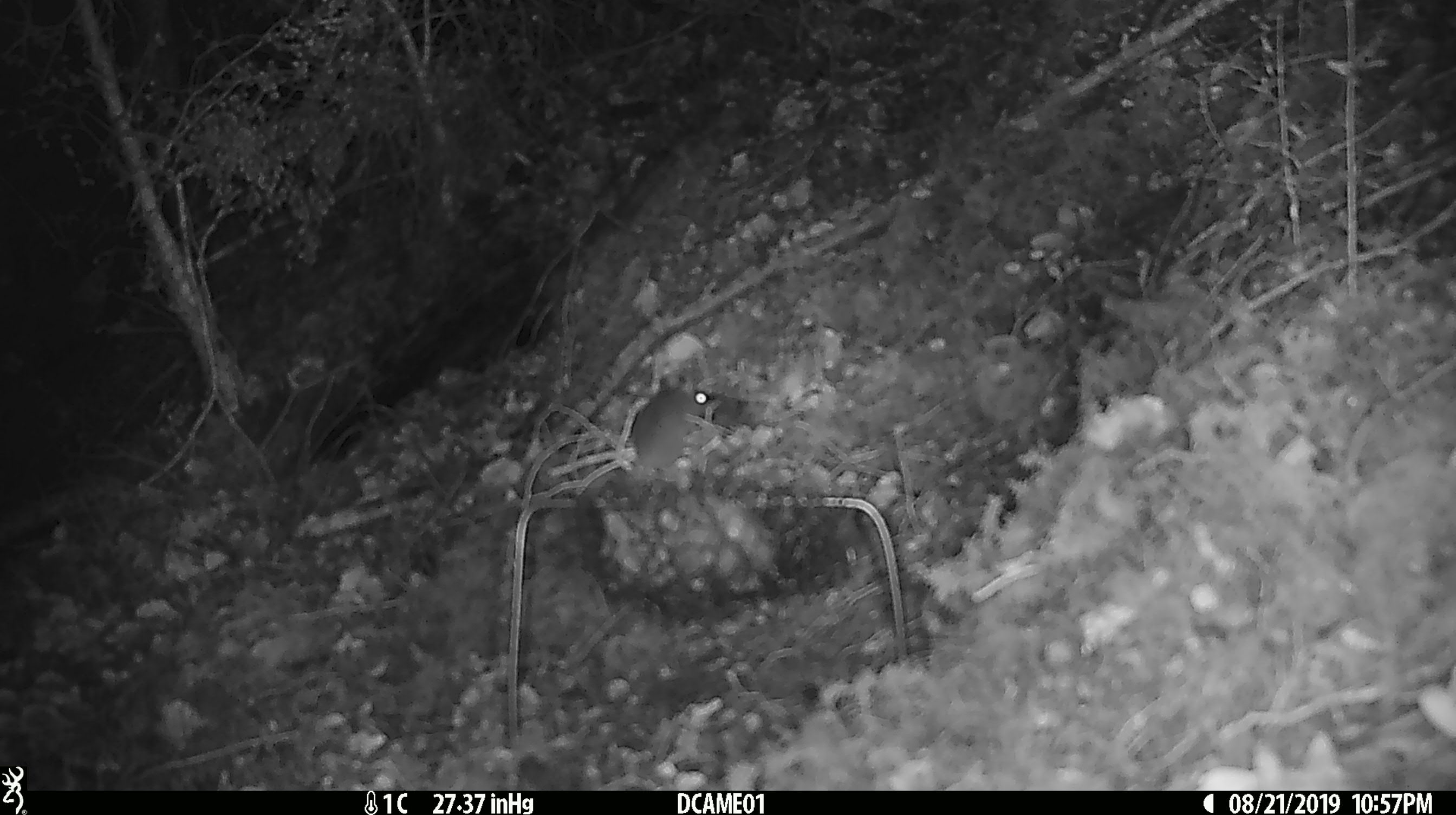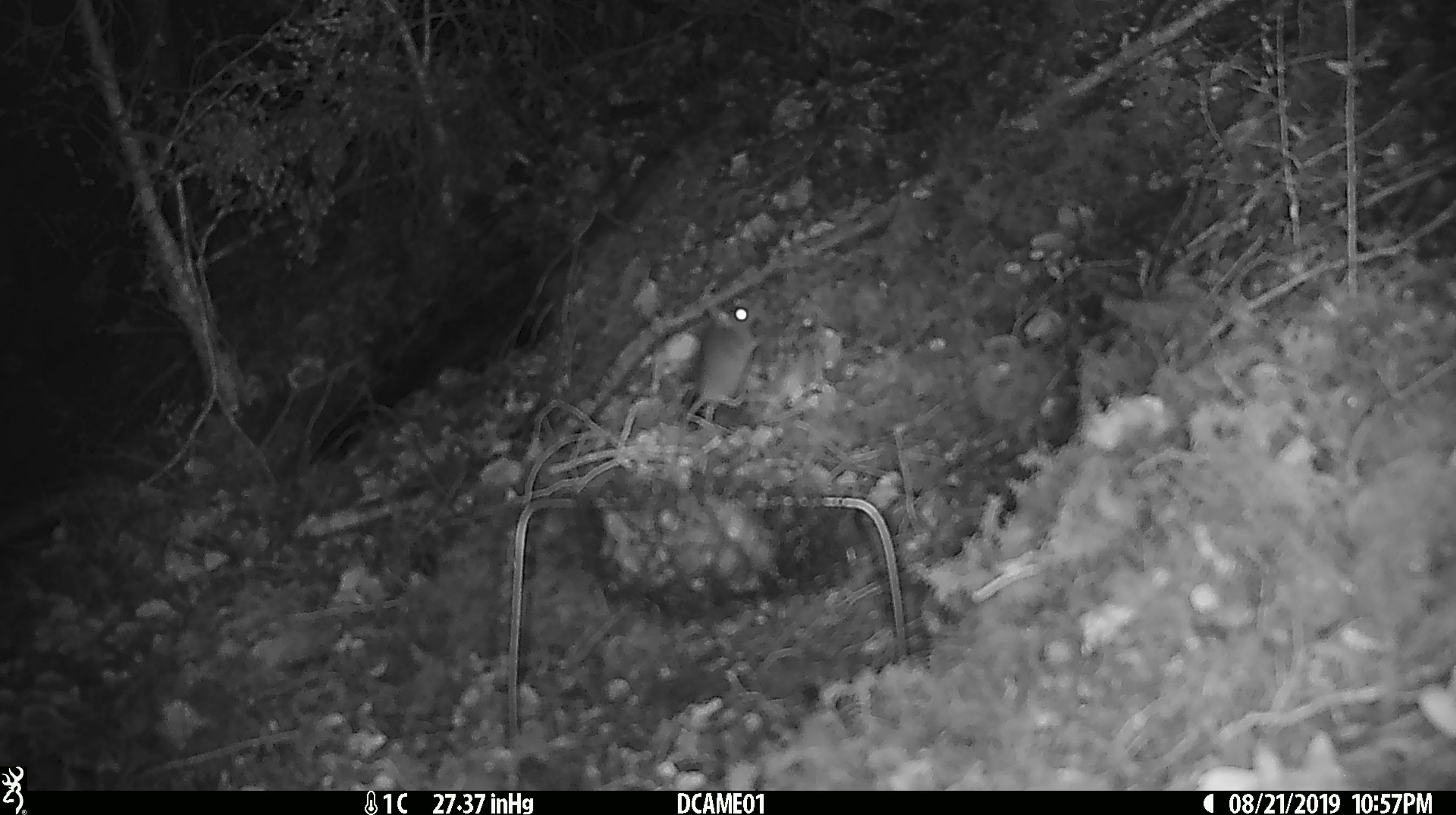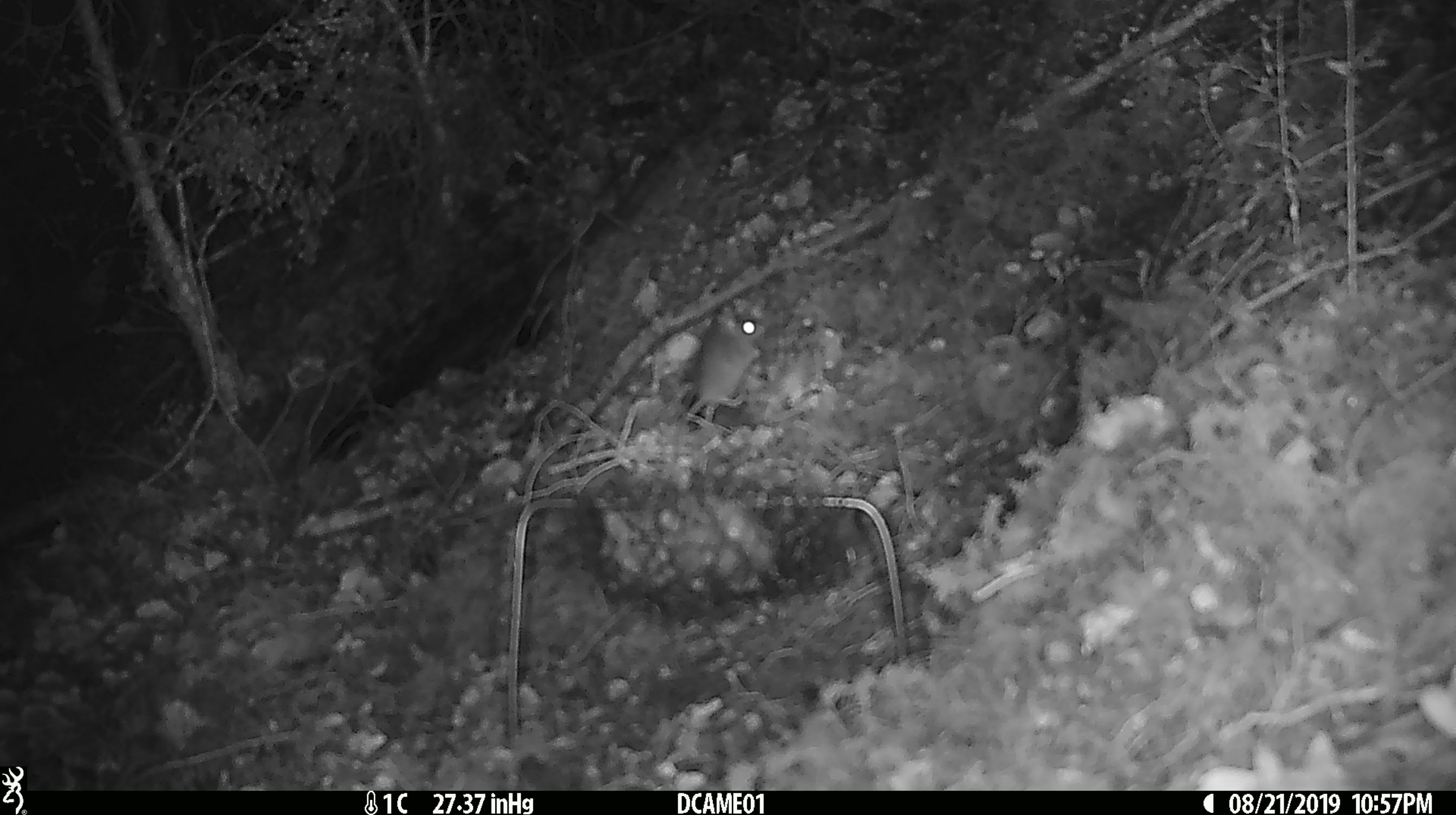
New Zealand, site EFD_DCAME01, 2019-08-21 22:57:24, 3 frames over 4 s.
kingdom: Animalia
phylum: Chordata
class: Mammalia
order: Rodentia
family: Muridae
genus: Mus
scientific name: Mus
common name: mouse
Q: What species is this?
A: Mouse (Mus).